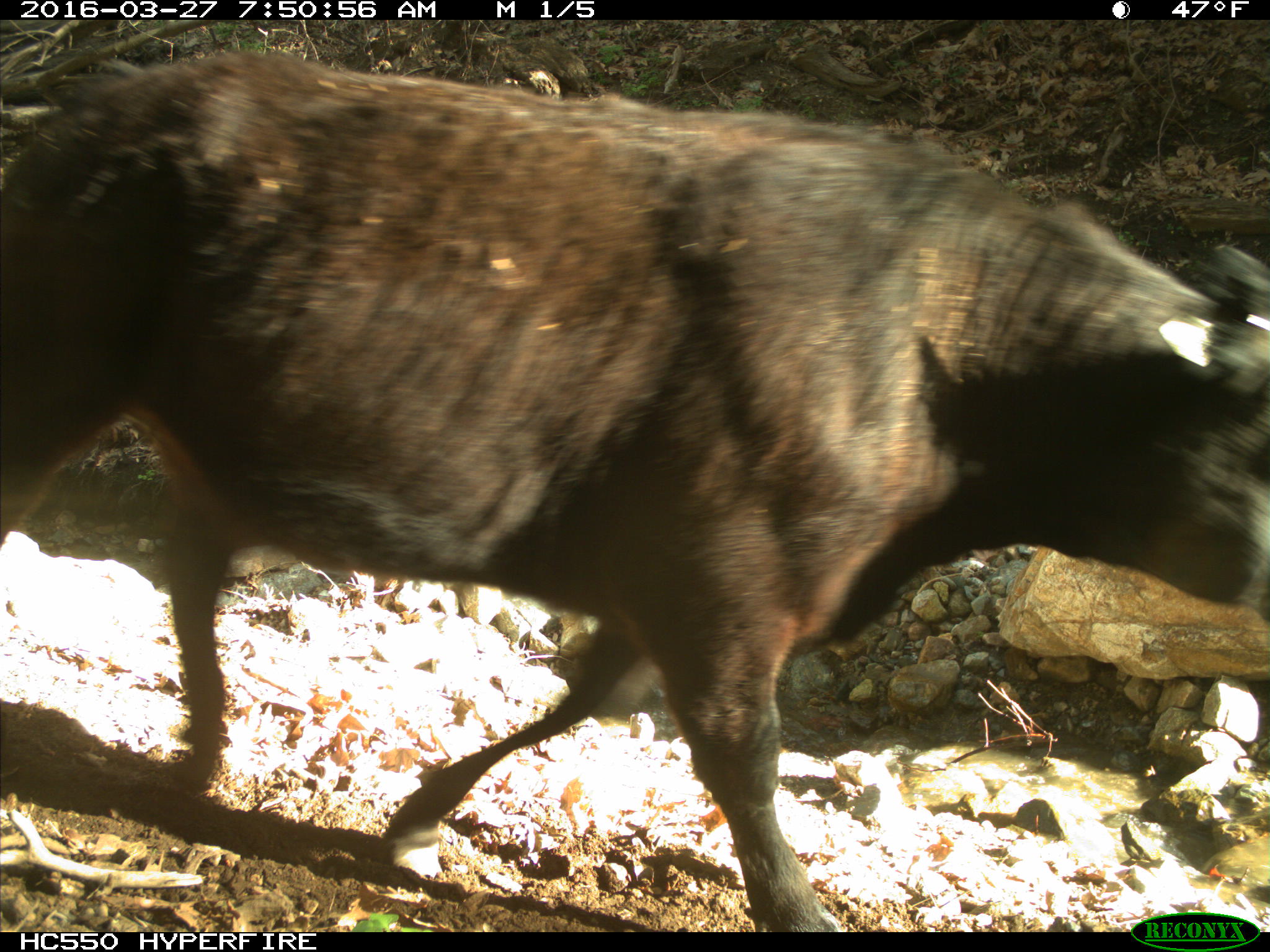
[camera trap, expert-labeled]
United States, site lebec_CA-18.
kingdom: Animalia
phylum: Chordata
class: Mammalia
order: Artiodactyla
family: Bovidae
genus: Bos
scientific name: Bos taurus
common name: domestic cow